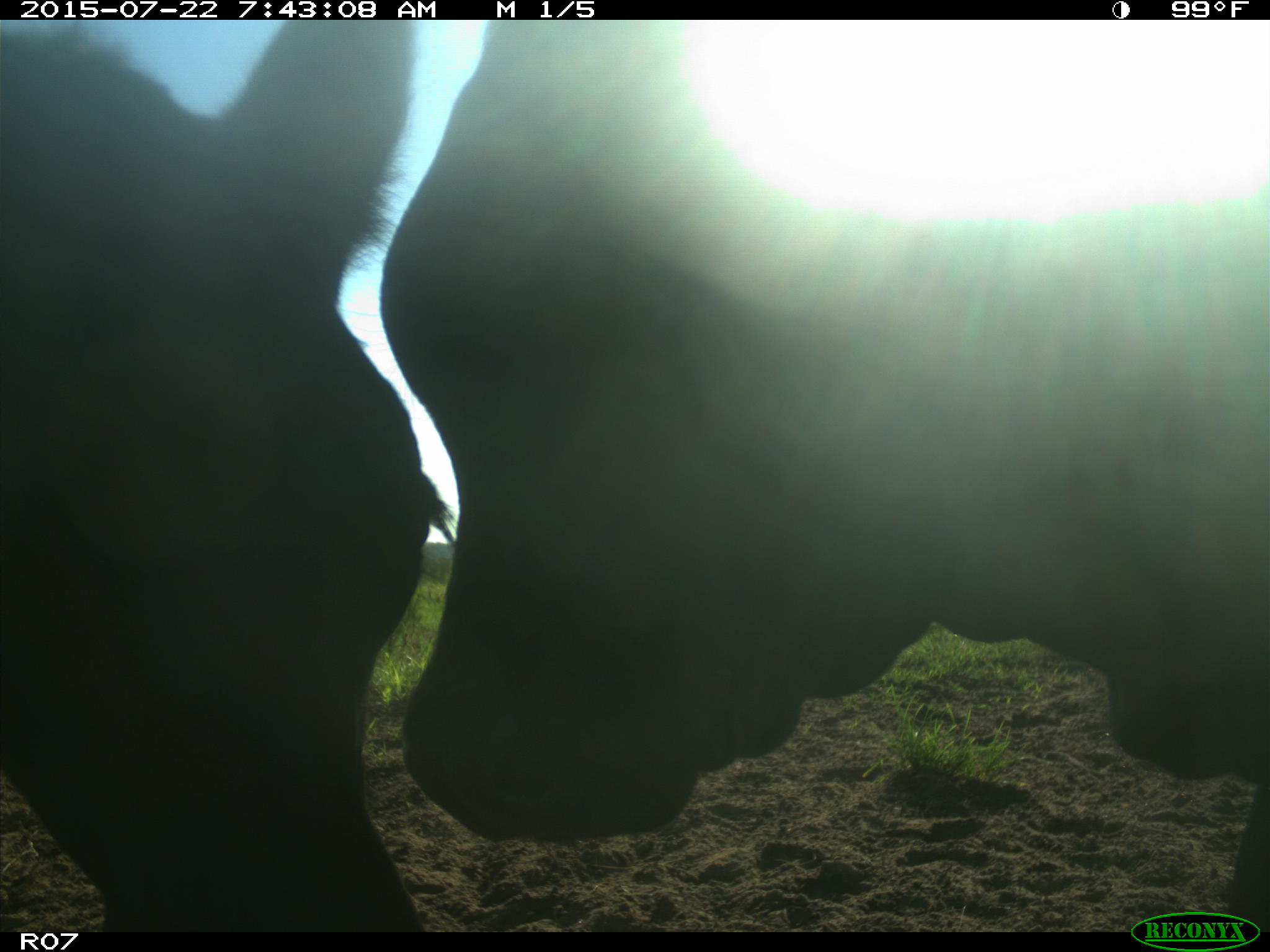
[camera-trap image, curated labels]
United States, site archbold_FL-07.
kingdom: Animalia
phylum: Chordata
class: Mammalia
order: Artiodactyla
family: Cervidae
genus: Odocoileus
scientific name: Odocoileus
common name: deer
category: unidentified deer